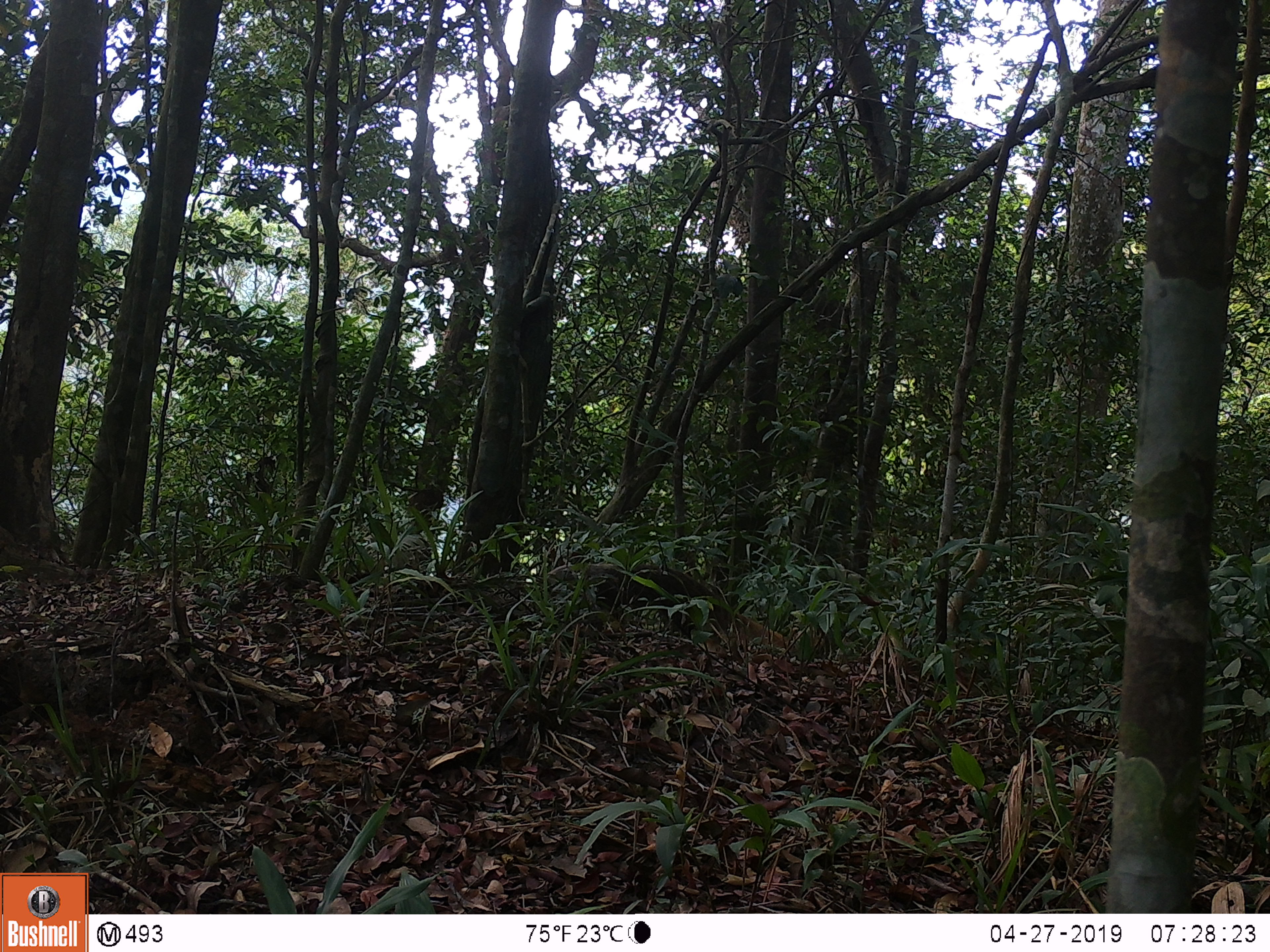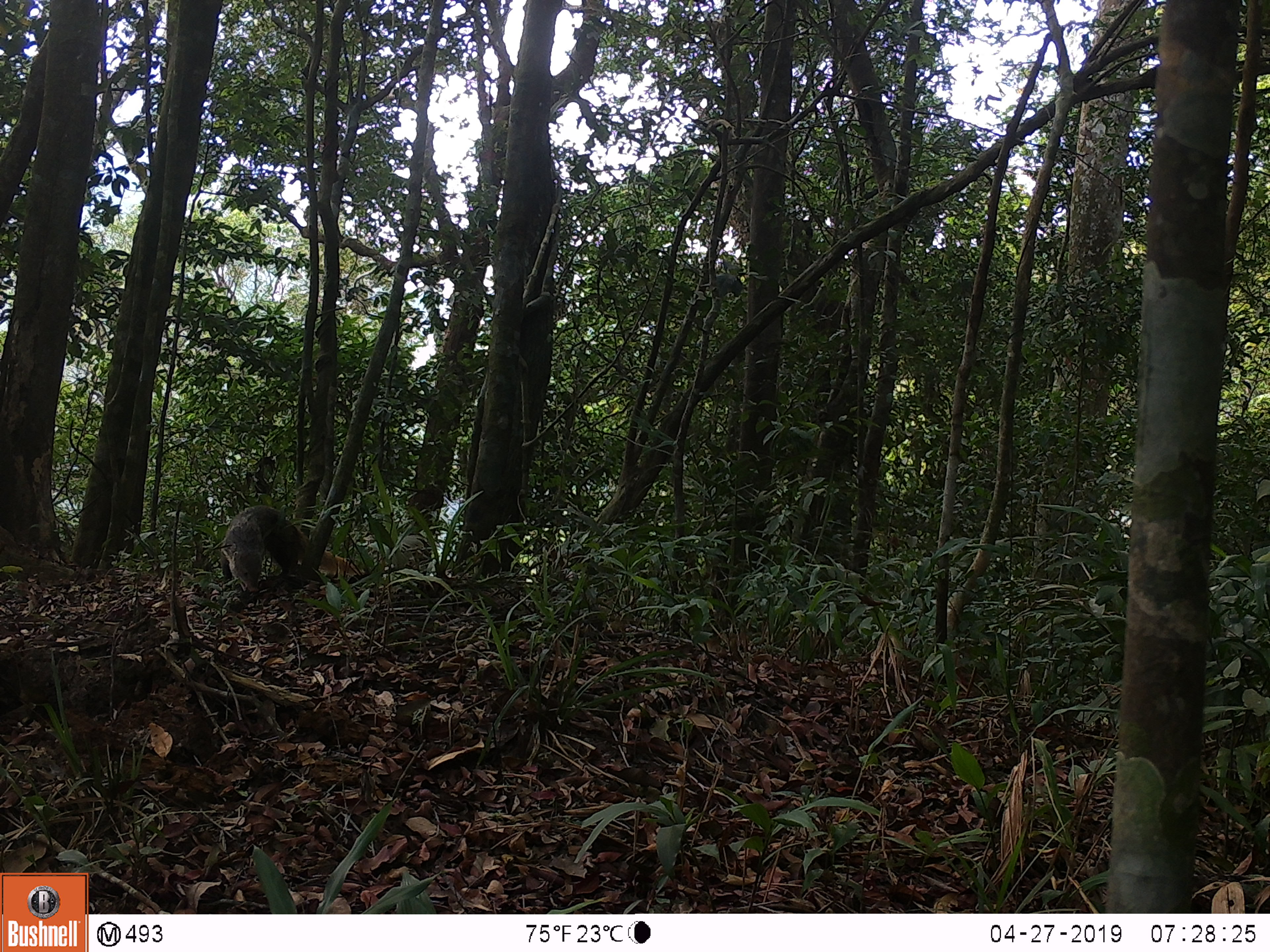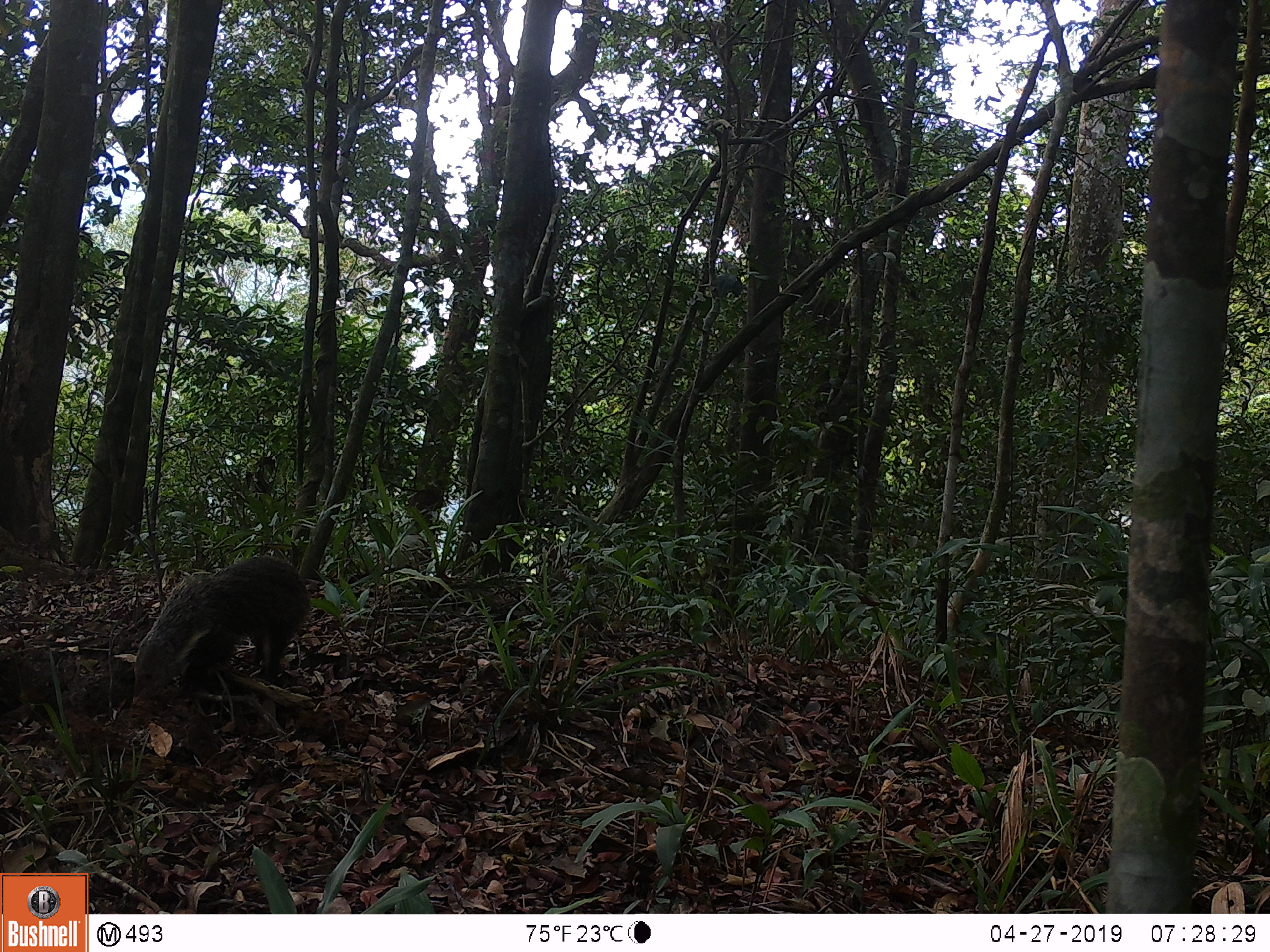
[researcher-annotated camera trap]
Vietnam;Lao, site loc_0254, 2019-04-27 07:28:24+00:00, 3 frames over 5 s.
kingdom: Animalia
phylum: Chordata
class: Mammalia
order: Carnivora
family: Herpestidae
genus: Urva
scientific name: Urva urva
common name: crab-eating mongoose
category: crab eating mongoose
Crab eating mongoose (crab-eating mongoose) (Urva urva). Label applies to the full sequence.